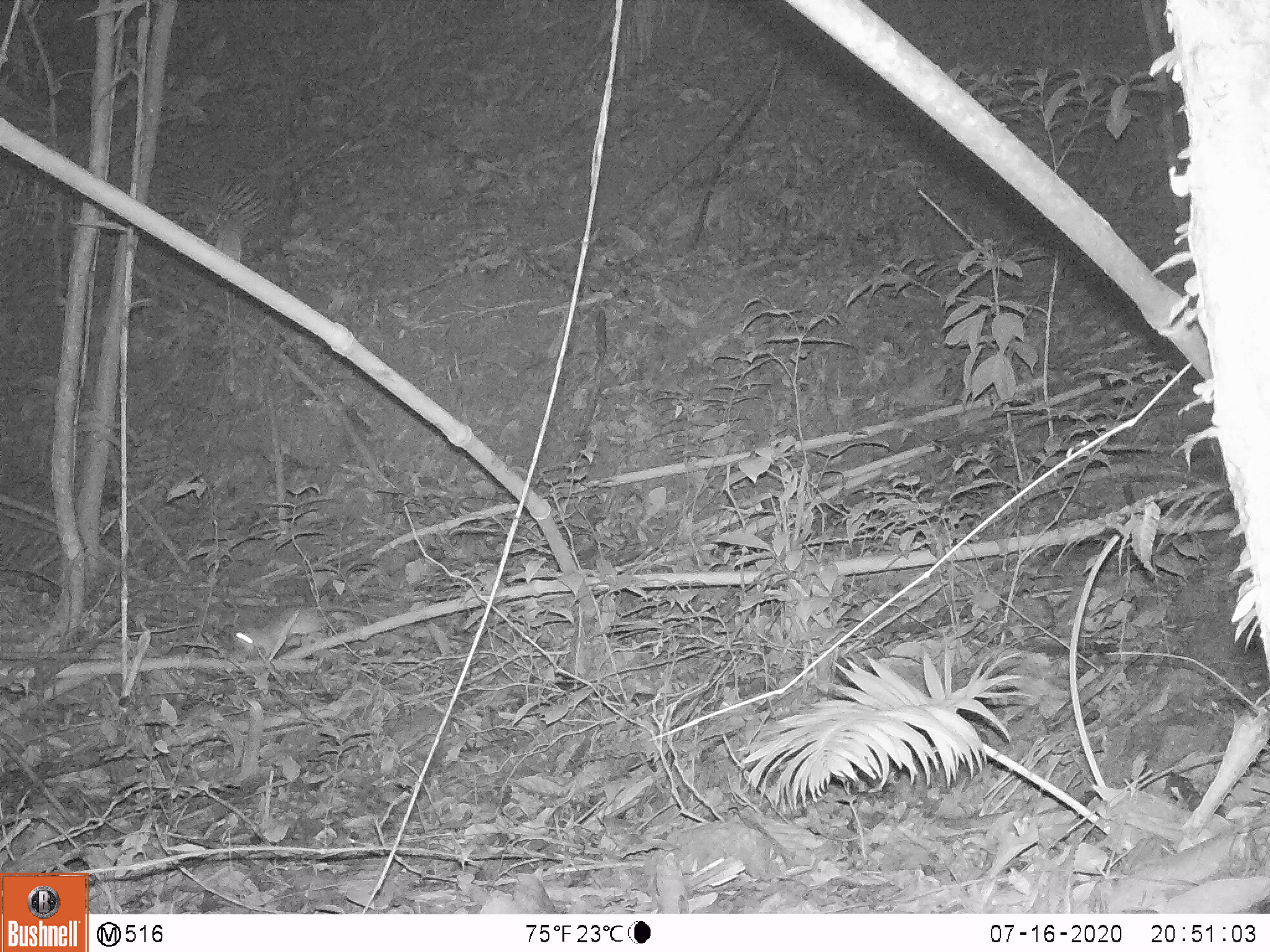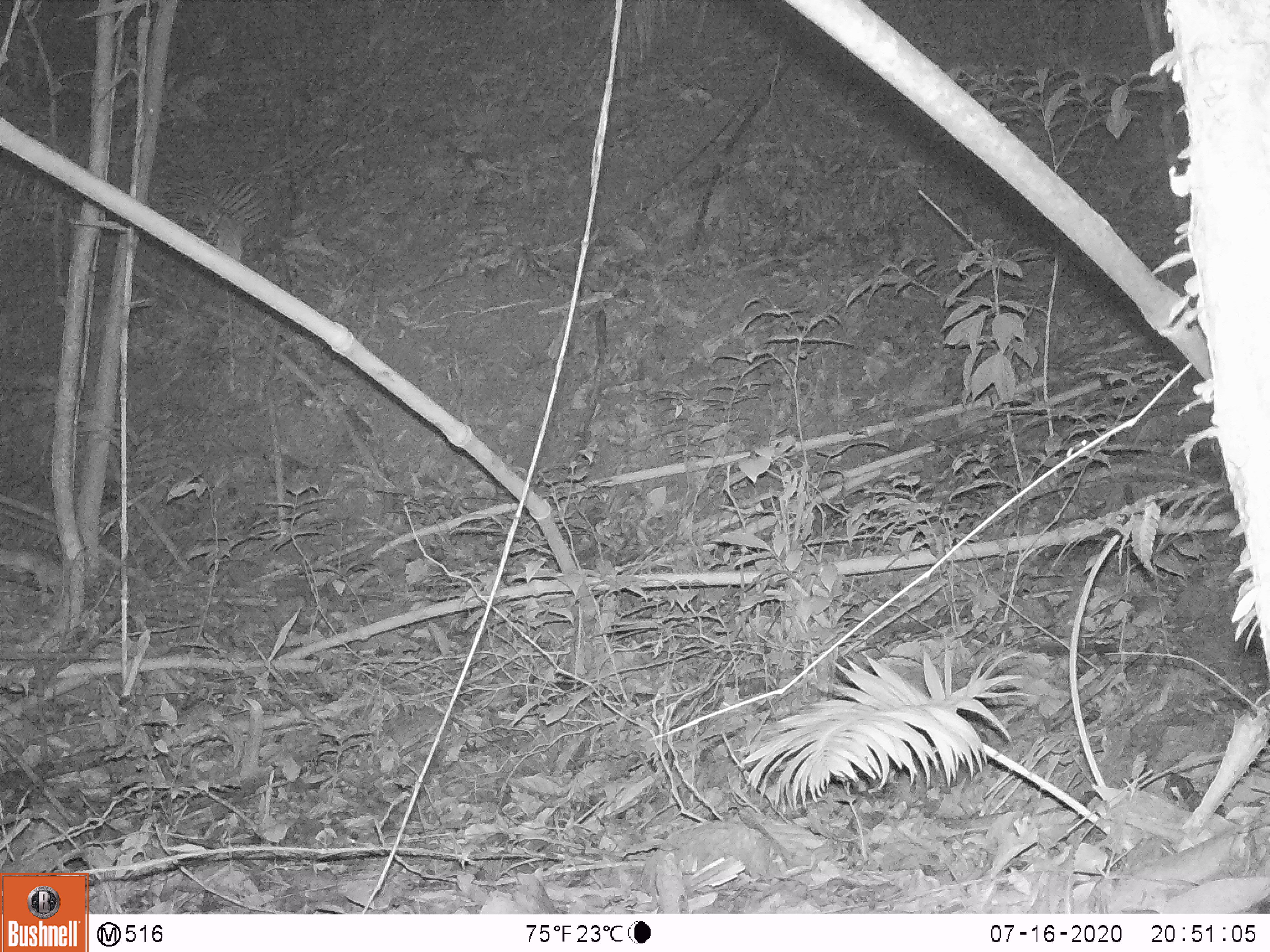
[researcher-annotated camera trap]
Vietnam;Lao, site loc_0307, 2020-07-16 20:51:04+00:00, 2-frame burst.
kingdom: Animalia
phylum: Chordata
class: Mammalia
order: Rodentia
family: Muridae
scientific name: Muridae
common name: old-world mice and rats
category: unidentified murid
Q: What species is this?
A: Unidentified murid (old-world mice and rats) (Muridae).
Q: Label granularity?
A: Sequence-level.